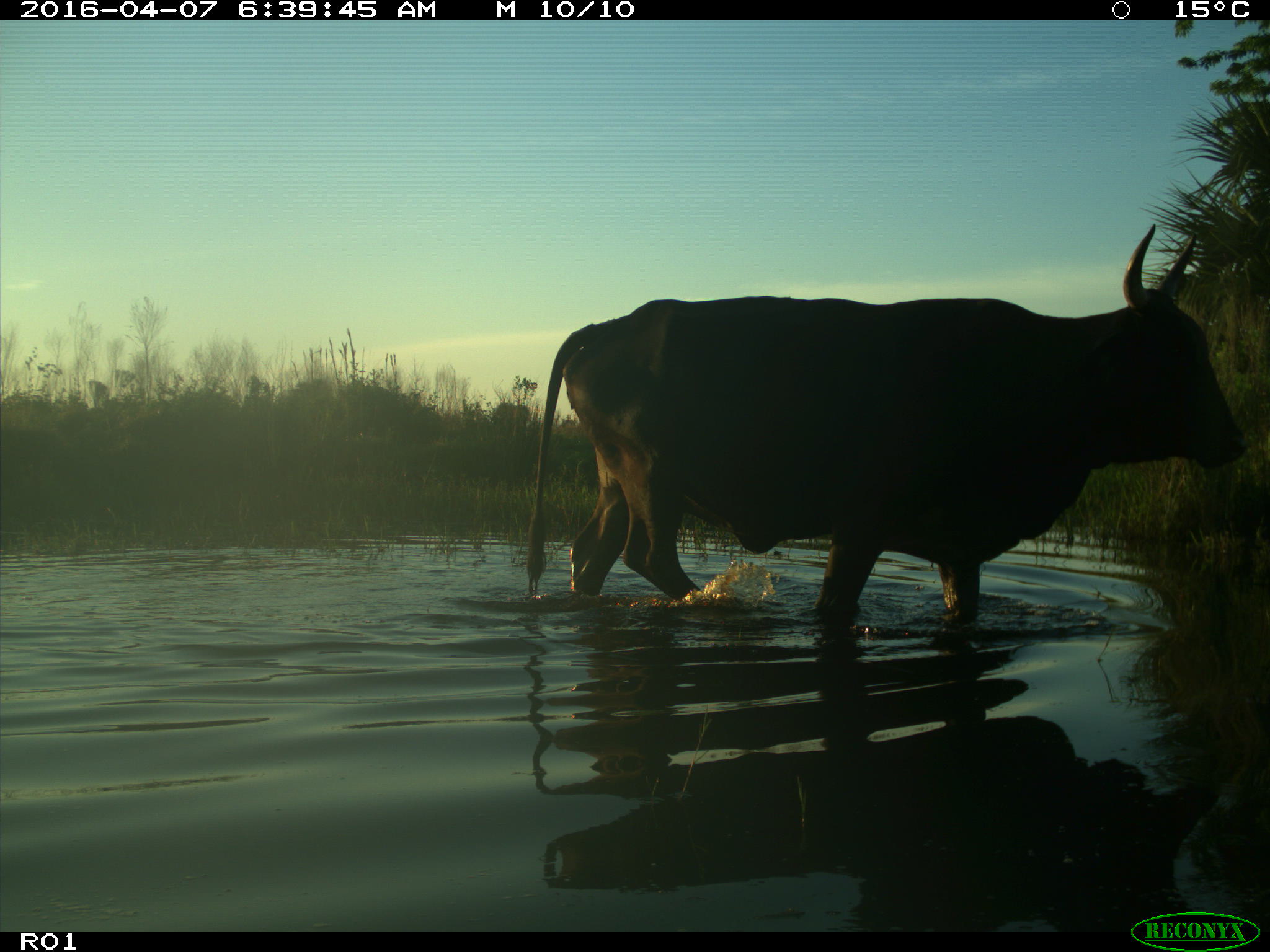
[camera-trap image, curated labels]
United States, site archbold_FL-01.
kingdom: Animalia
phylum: Chordata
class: Mammalia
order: Artiodactyla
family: Bovidae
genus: Bos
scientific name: Bos taurus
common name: domestic cow